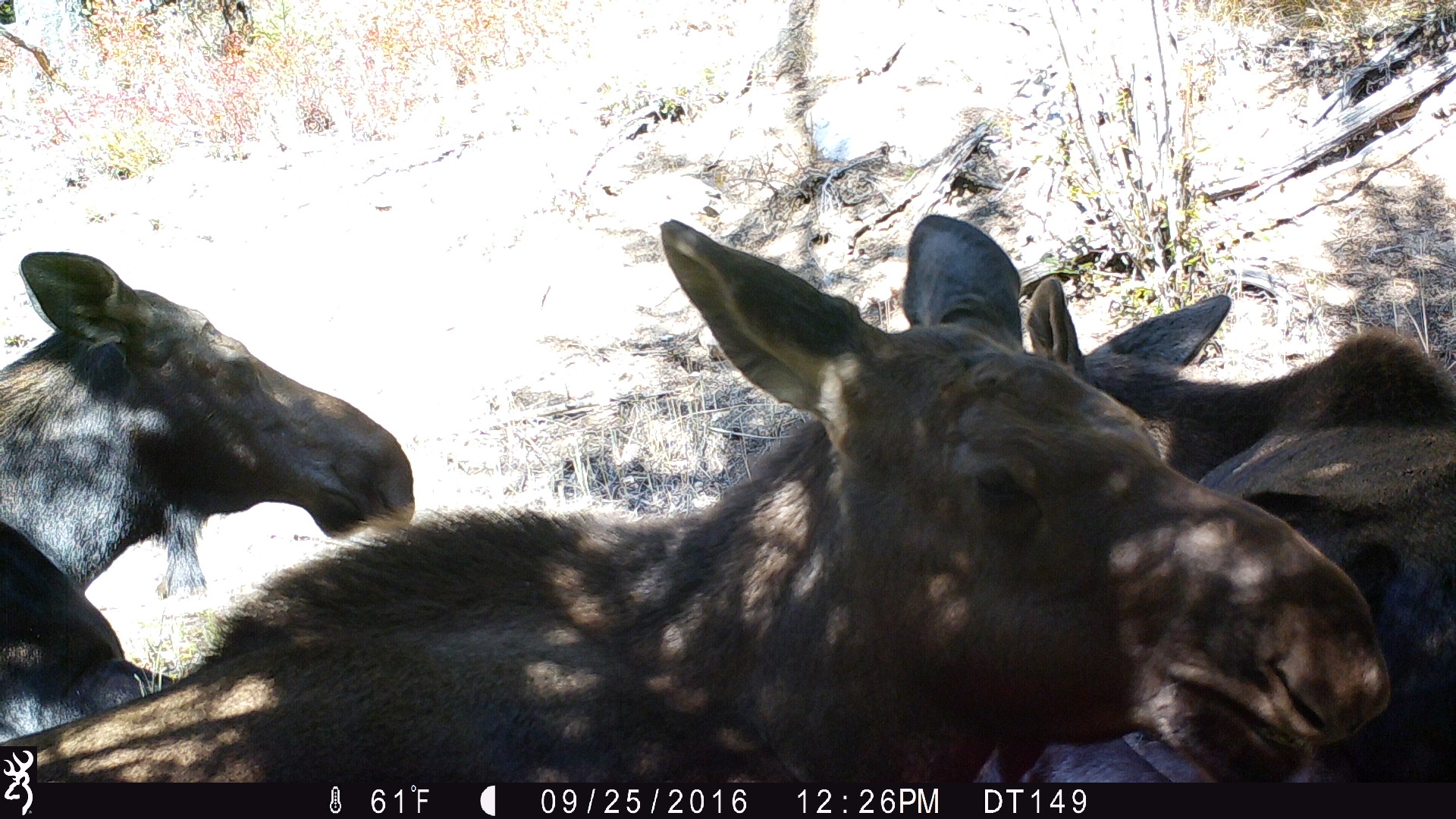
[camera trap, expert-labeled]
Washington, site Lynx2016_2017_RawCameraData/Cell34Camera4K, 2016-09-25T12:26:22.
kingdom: Animalia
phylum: Chordata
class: Mammalia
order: Artiodactyla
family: Cervidae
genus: Alces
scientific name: Alces alces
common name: moose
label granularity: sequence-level